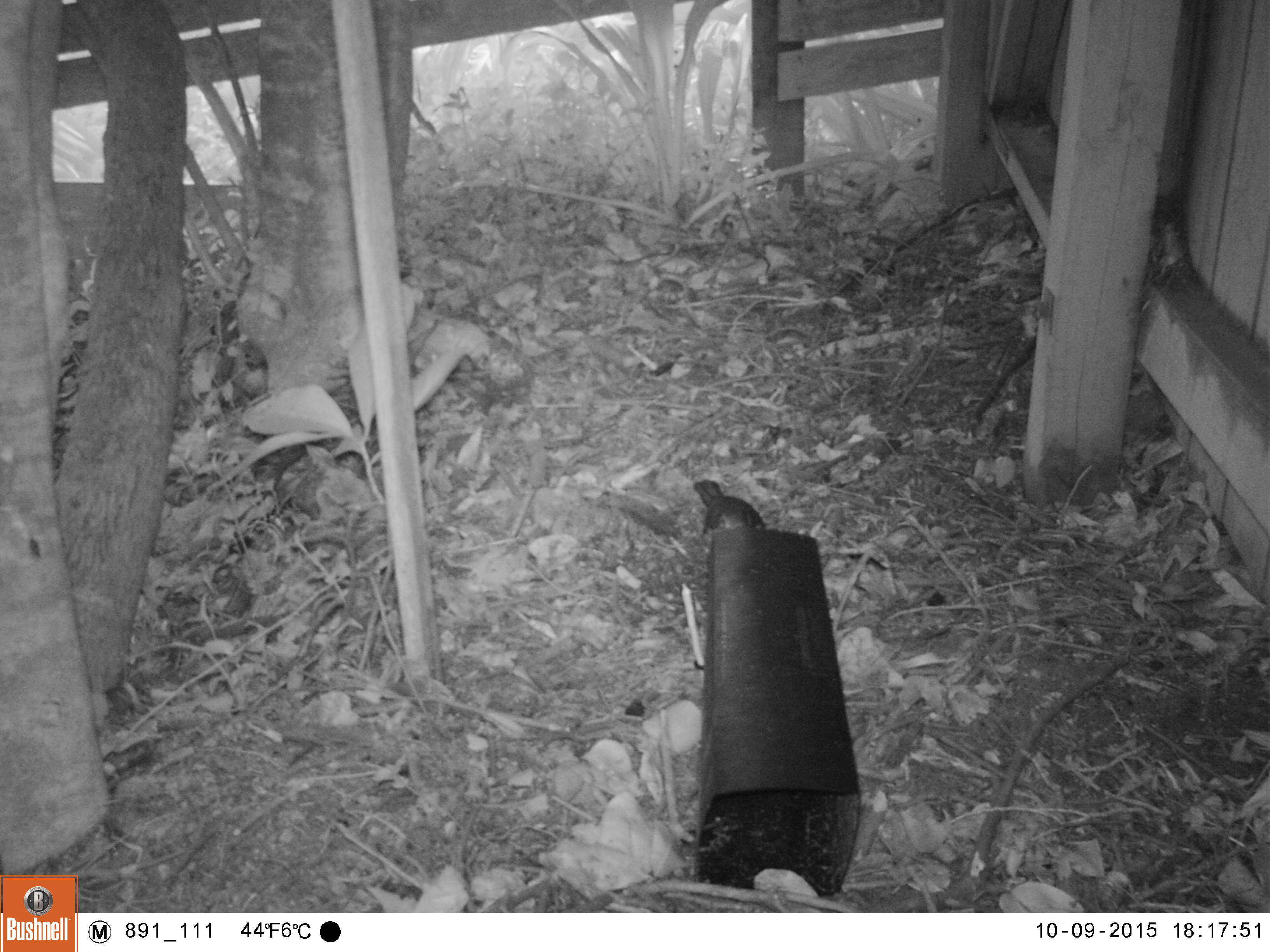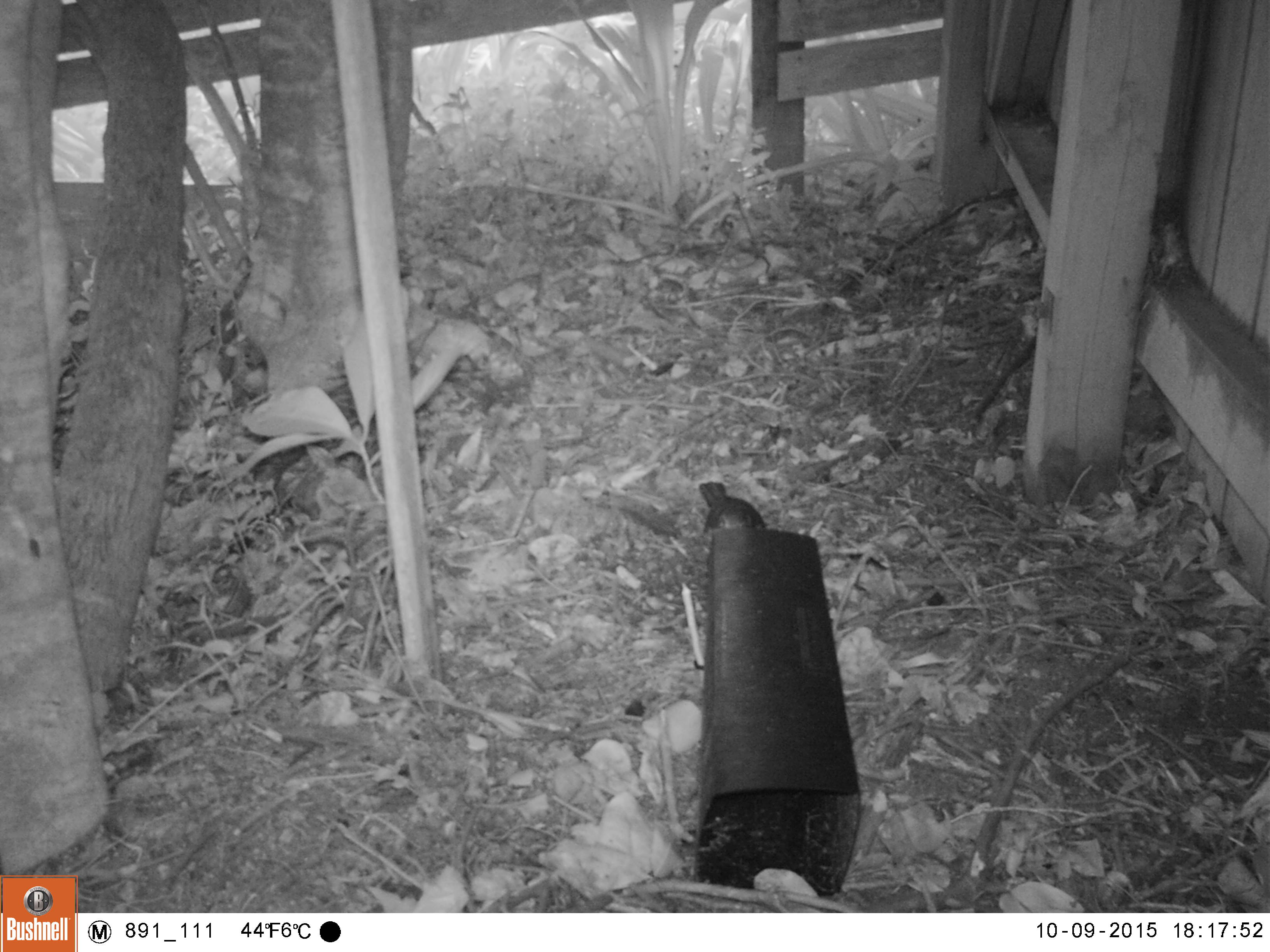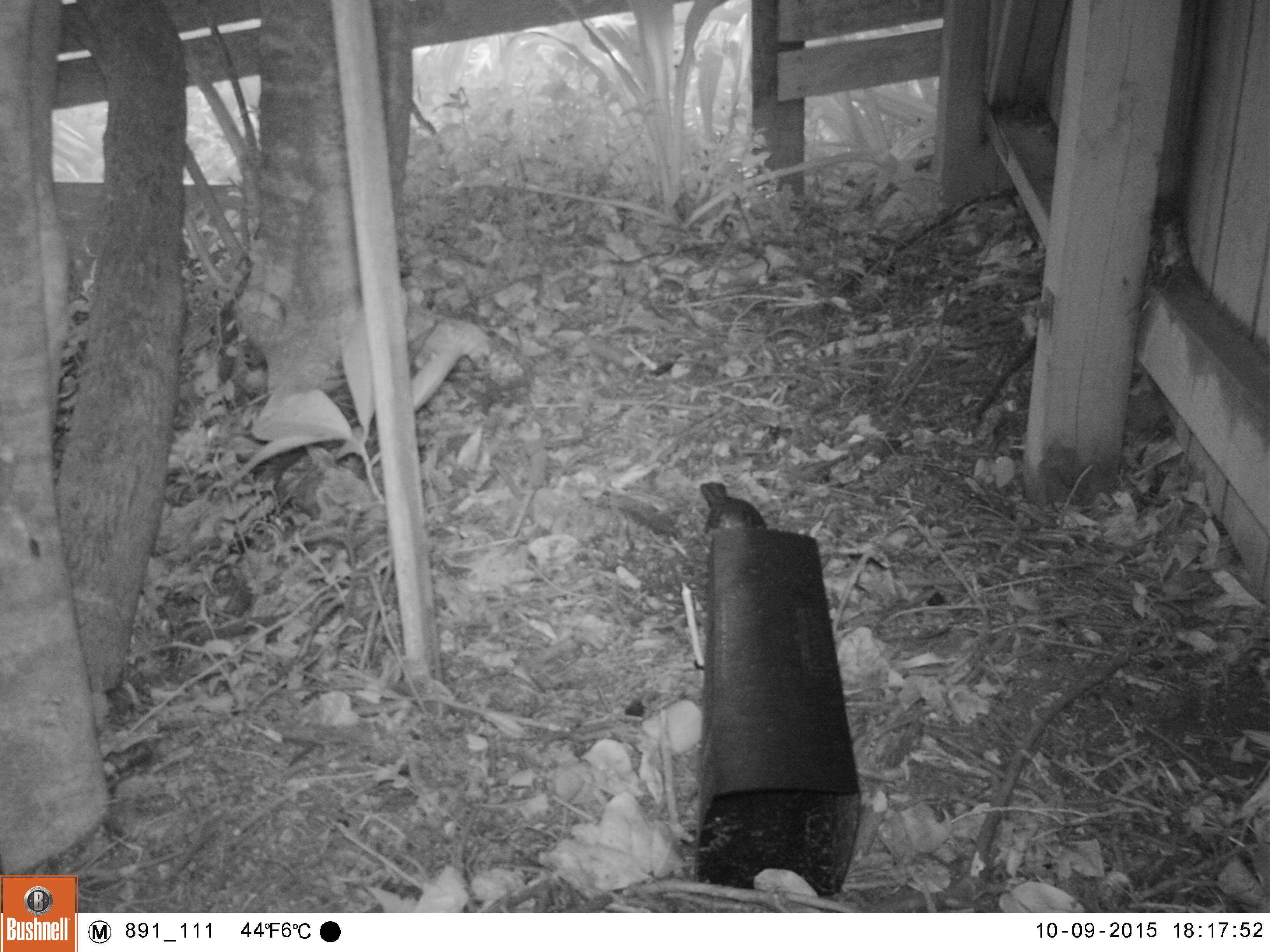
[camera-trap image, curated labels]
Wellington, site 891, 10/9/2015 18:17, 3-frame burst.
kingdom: Animalia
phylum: Chordata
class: Aves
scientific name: Aves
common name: bird